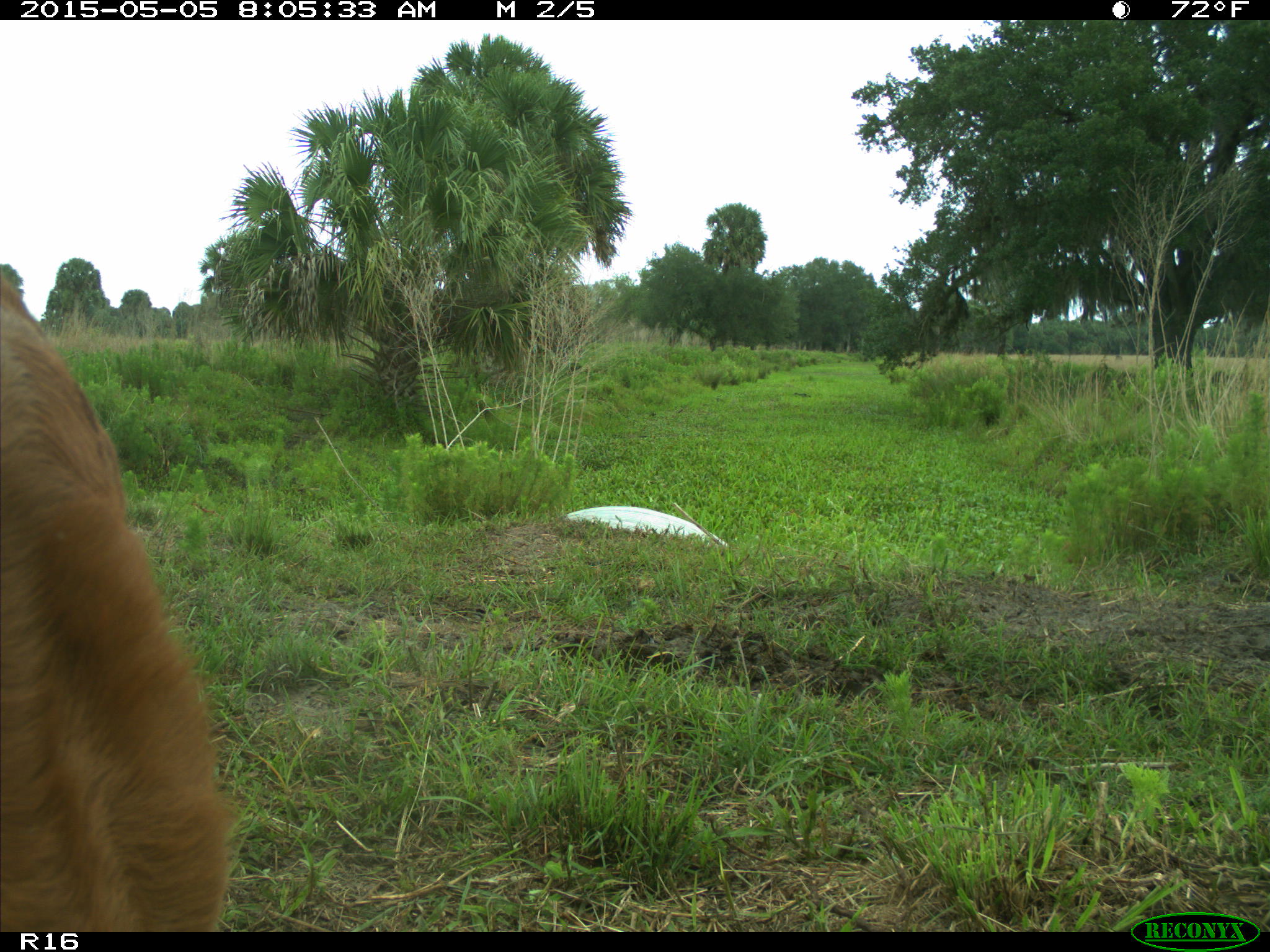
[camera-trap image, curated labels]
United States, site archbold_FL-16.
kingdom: Animalia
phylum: Chordata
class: Mammalia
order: Artiodactyla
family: Bovidae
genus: Bos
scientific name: Bos taurus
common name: domestic cow